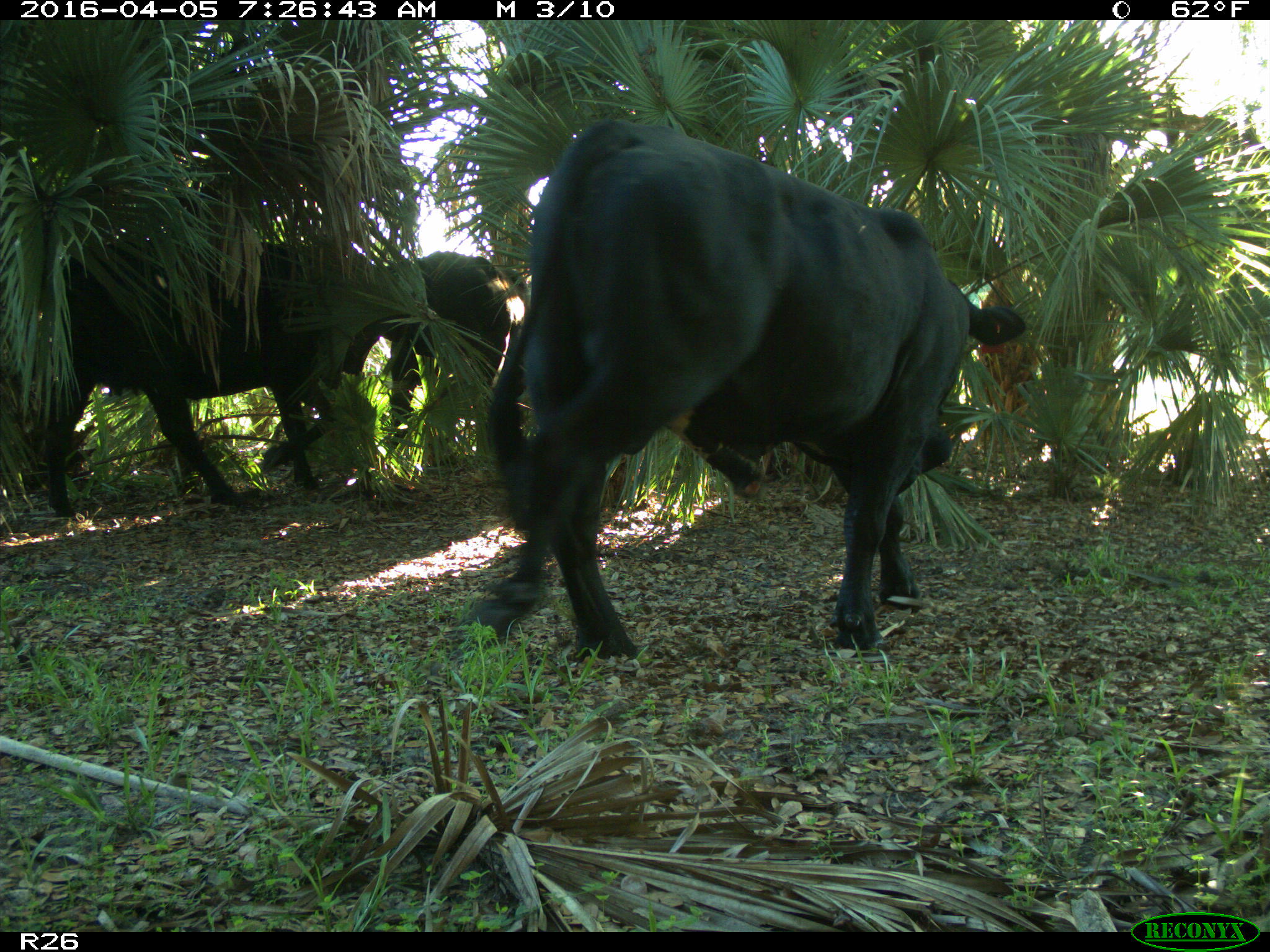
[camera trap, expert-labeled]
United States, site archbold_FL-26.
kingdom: Animalia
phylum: Chordata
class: Mammalia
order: Artiodactyla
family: Bovidae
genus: Bos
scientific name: Bos taurus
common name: domestic cow